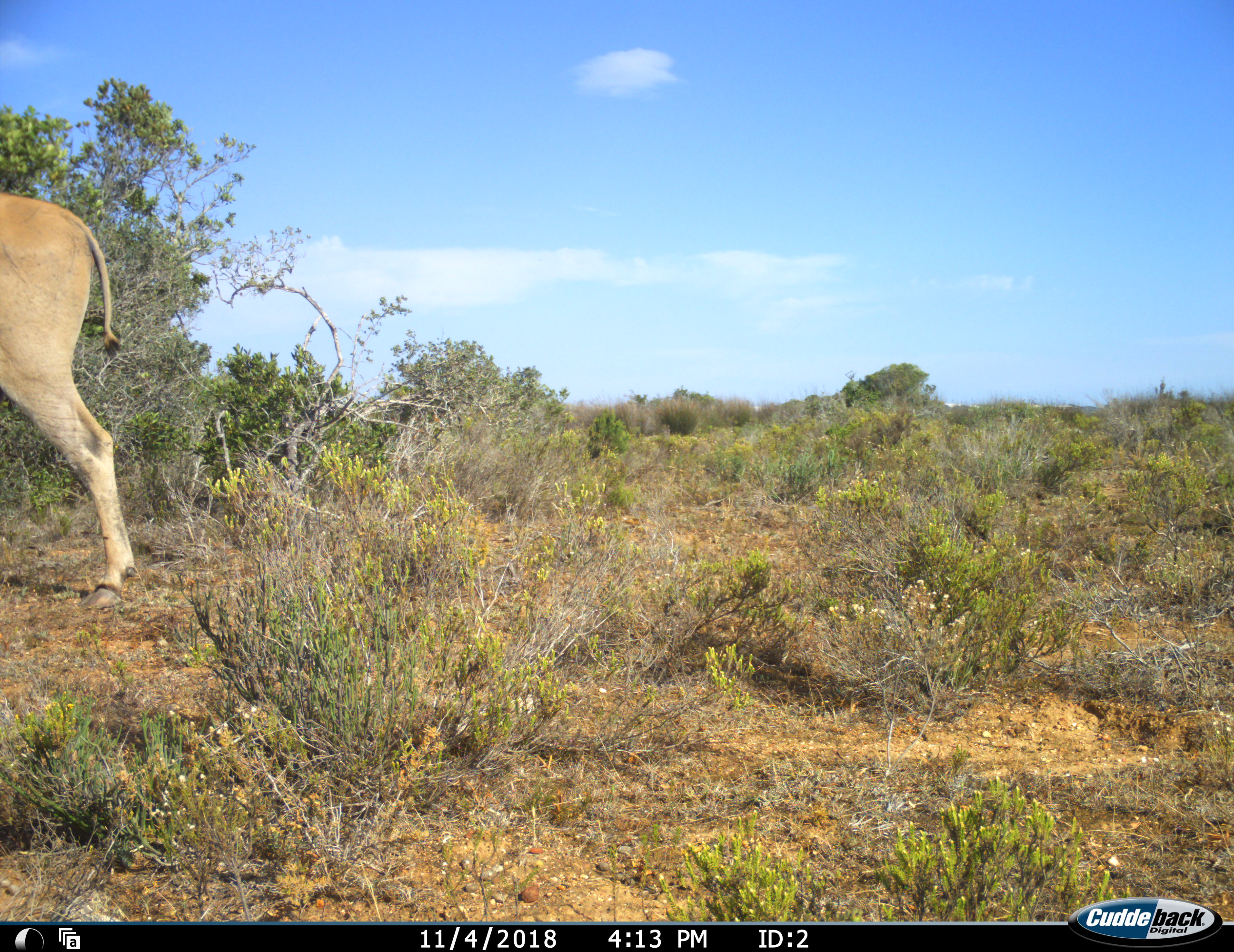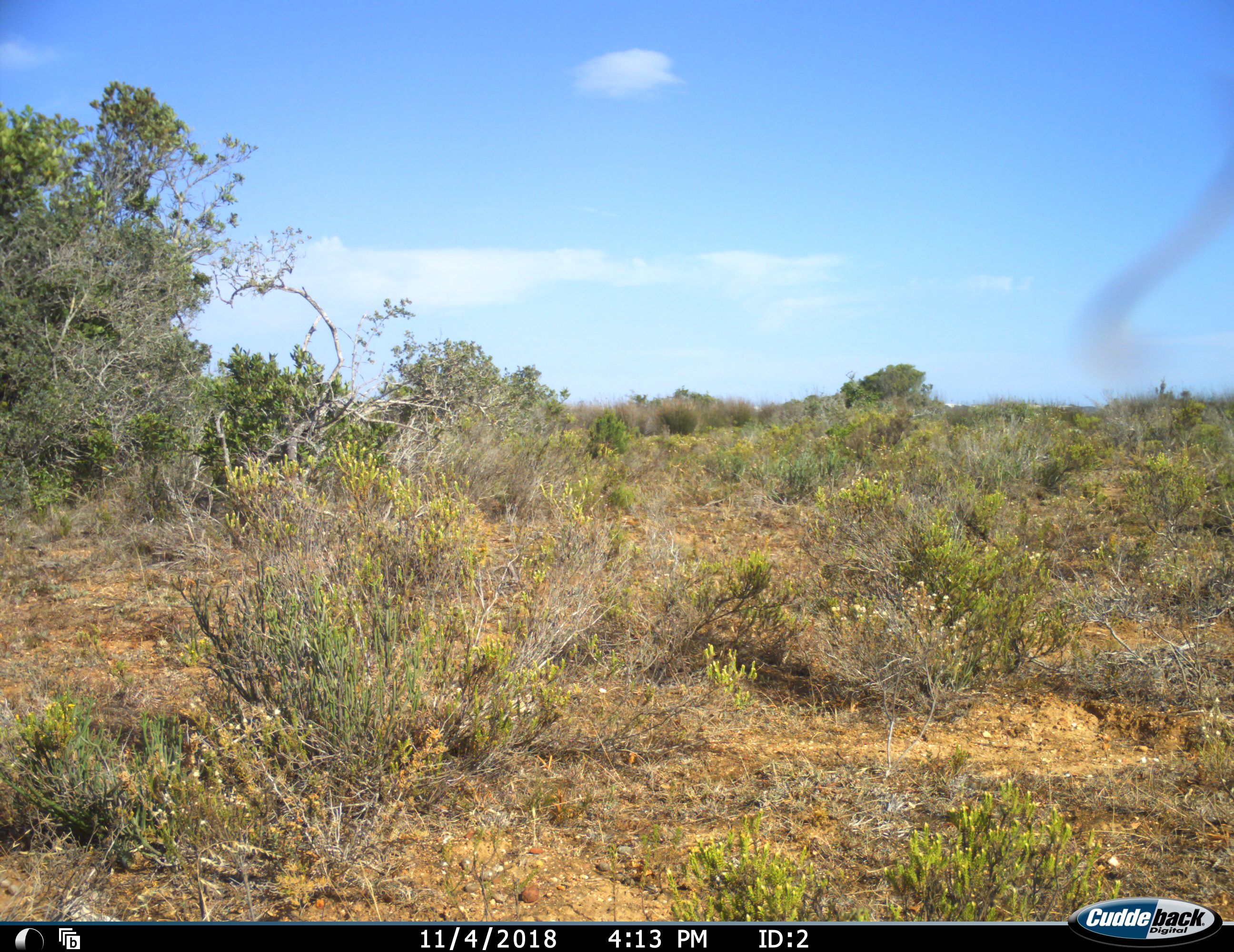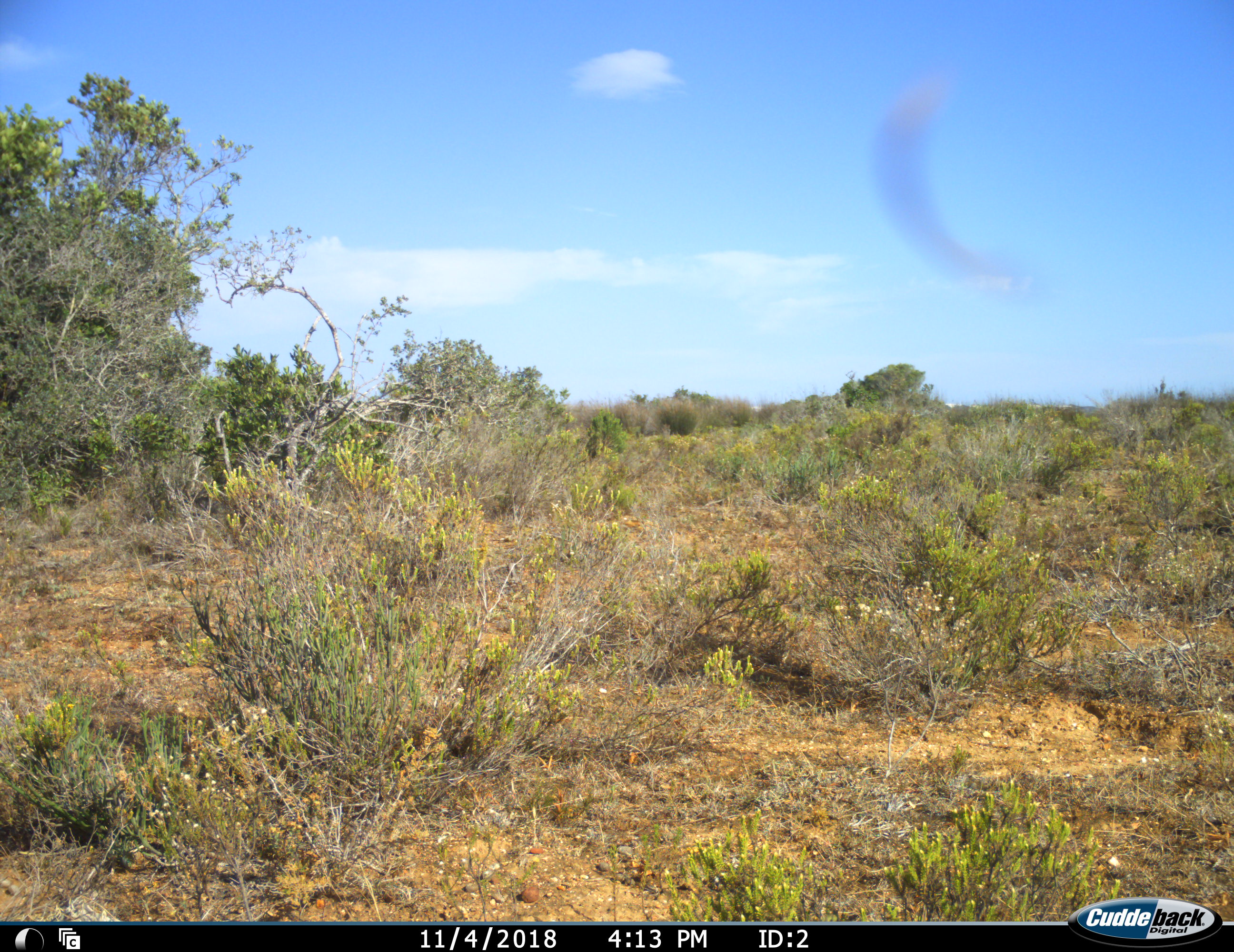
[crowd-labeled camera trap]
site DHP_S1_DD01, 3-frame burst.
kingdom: Animalia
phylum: Chordata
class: Mammalia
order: Artiodactyla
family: Bovidae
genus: Tragelaphus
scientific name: Tragelaphus oryx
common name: eland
Eland (Tragelaphus oryx), count 1. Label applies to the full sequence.